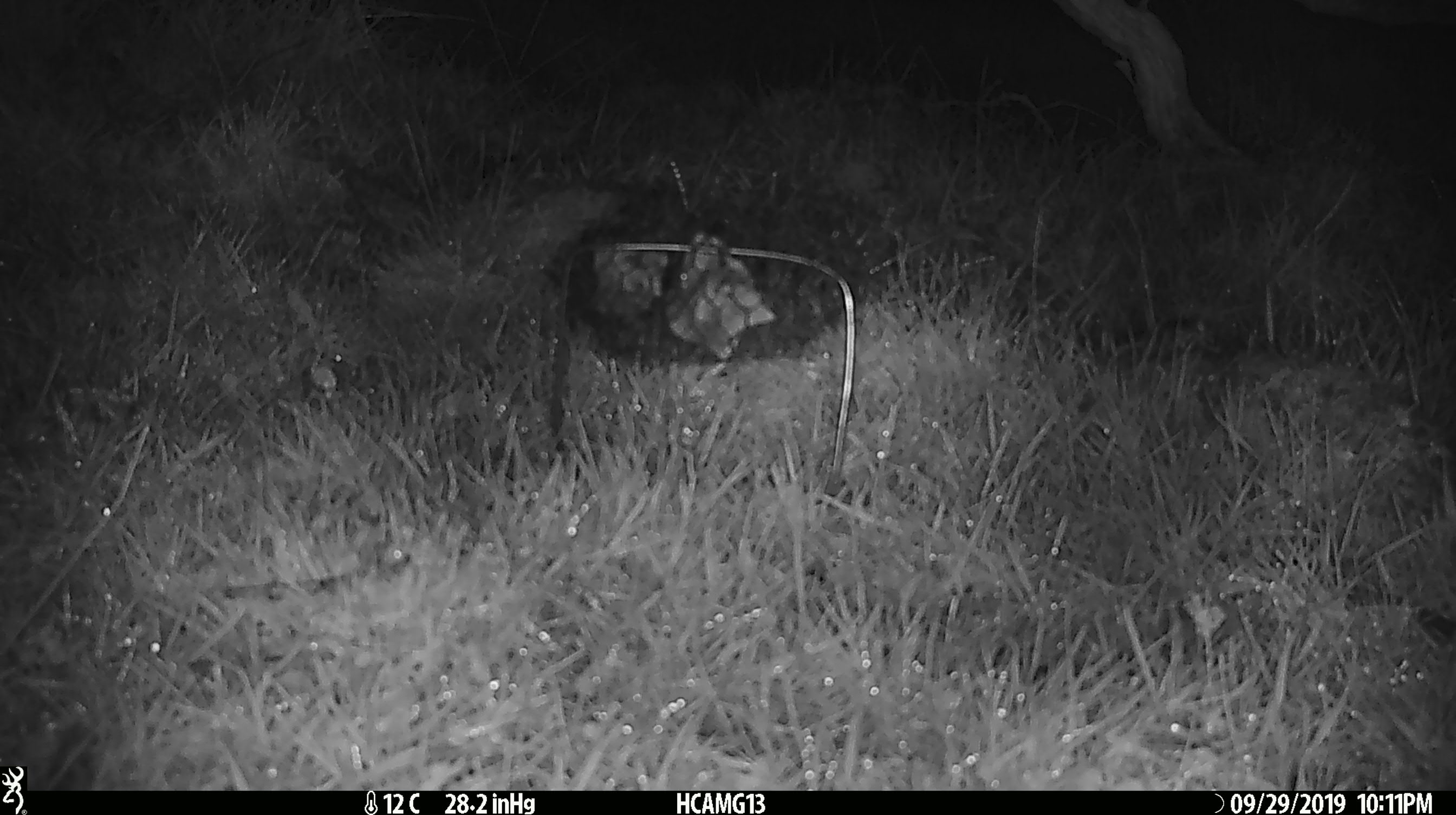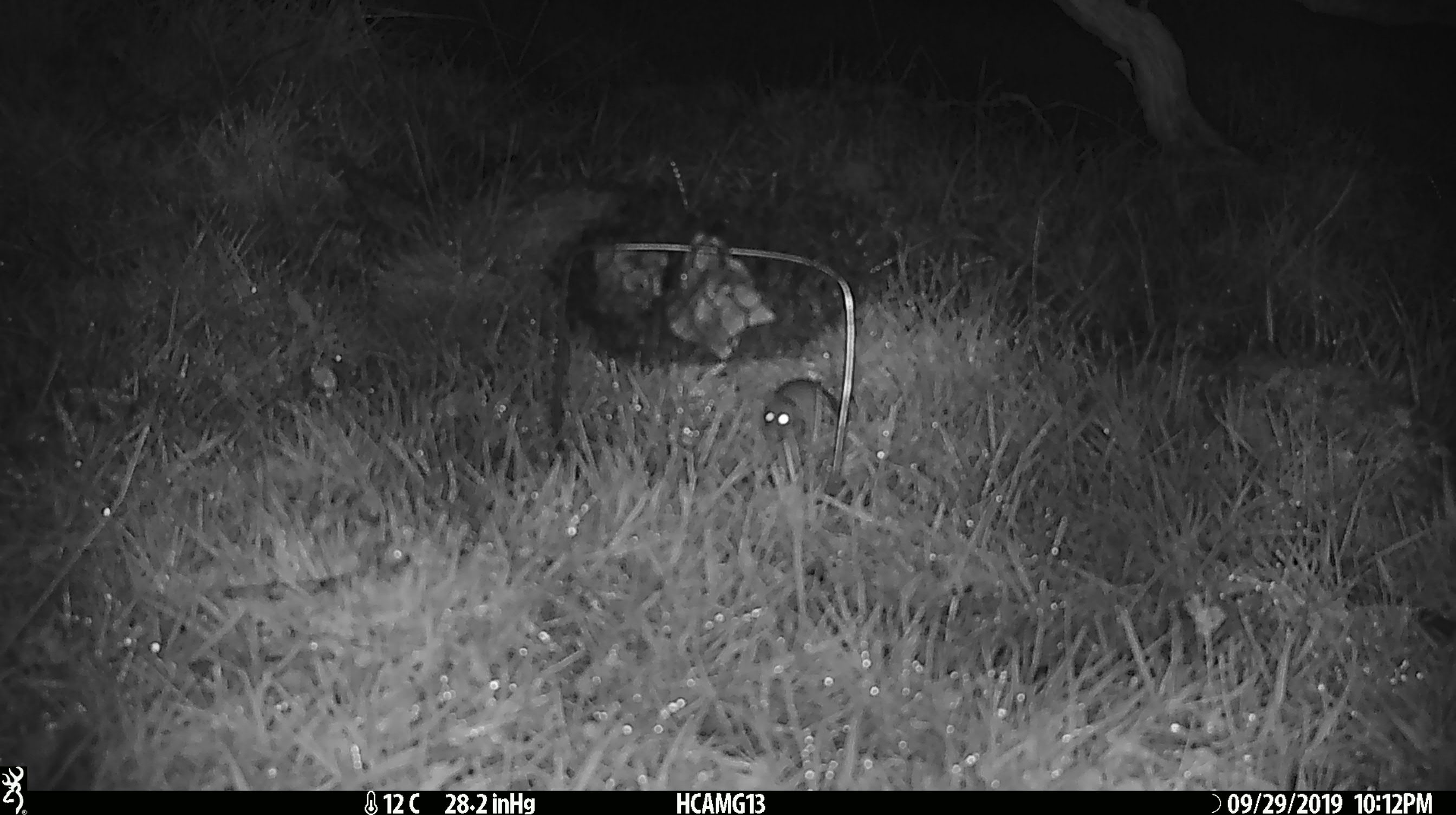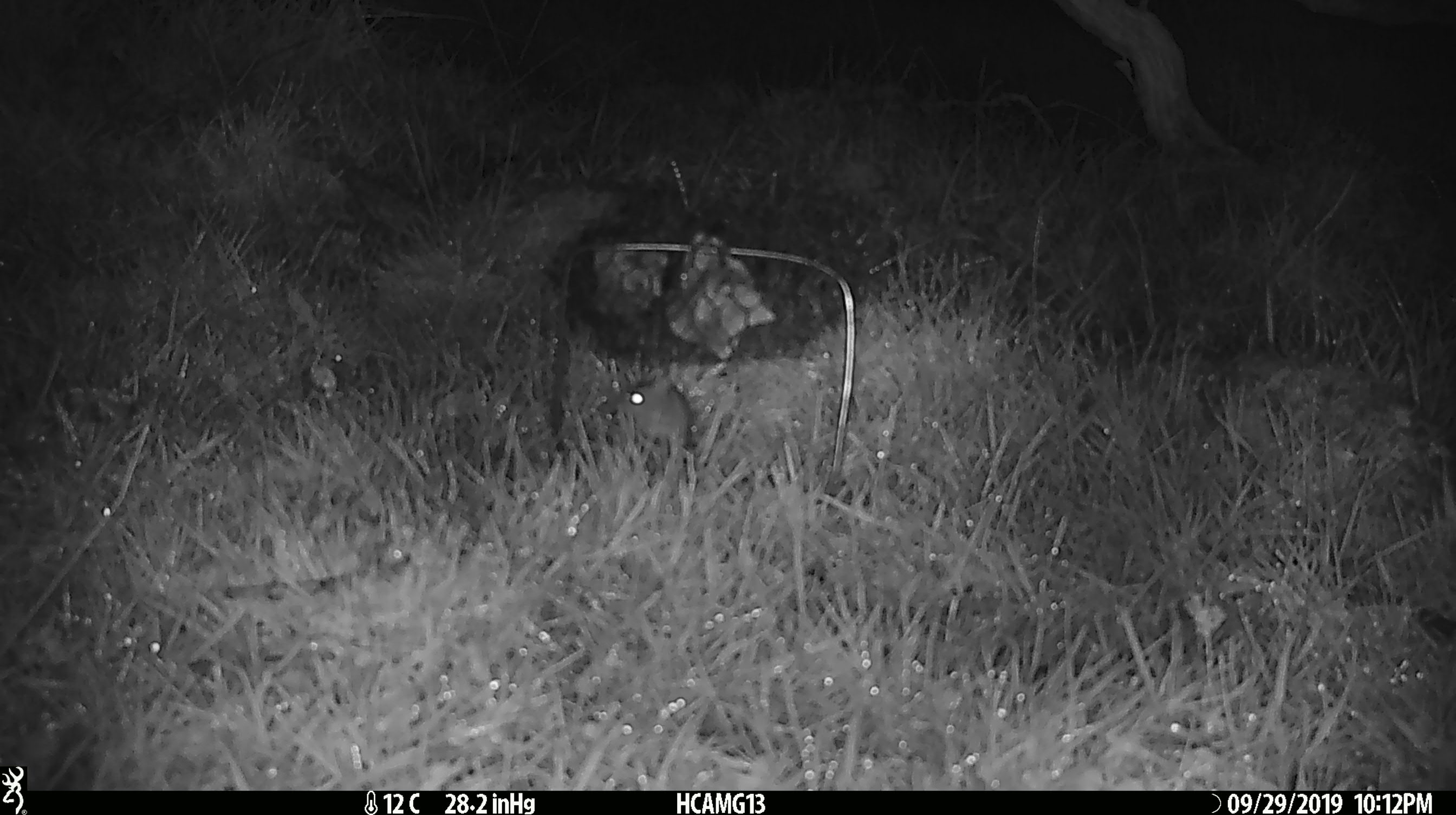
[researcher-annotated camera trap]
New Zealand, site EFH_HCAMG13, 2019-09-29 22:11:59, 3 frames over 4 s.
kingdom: Animalia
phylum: Chordata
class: Mammalia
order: Rodentia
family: Muridae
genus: Mus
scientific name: Mus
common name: mouse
Mouse (Mus).